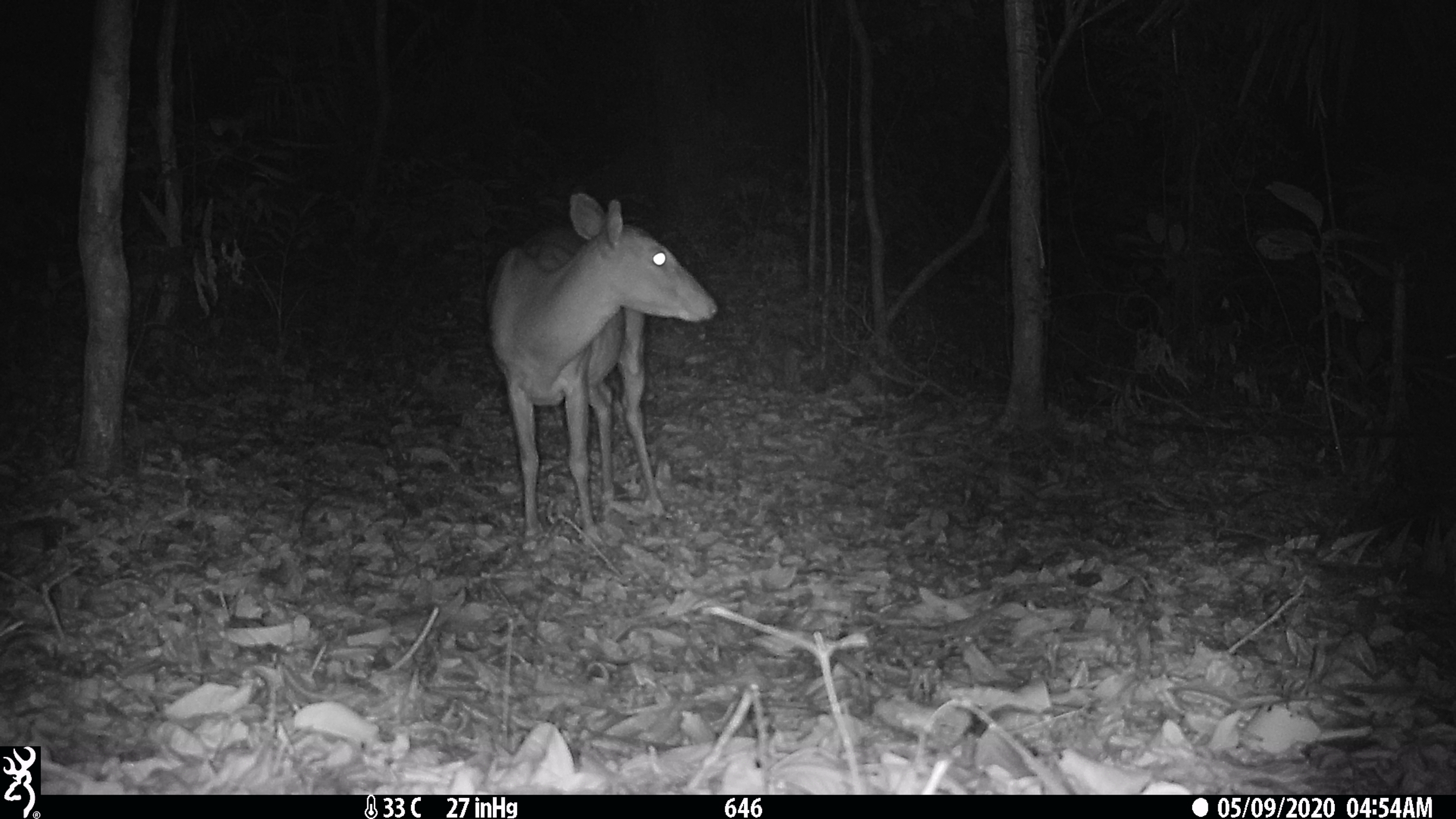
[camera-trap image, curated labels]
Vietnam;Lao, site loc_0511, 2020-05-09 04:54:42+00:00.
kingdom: Animalia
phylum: Chordata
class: Mammalia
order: Artiodactyla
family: Cervidae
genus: Muntiacus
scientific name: Muntiacus vuquangensis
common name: large-antlered muntjac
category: large antlered muntjac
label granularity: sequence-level